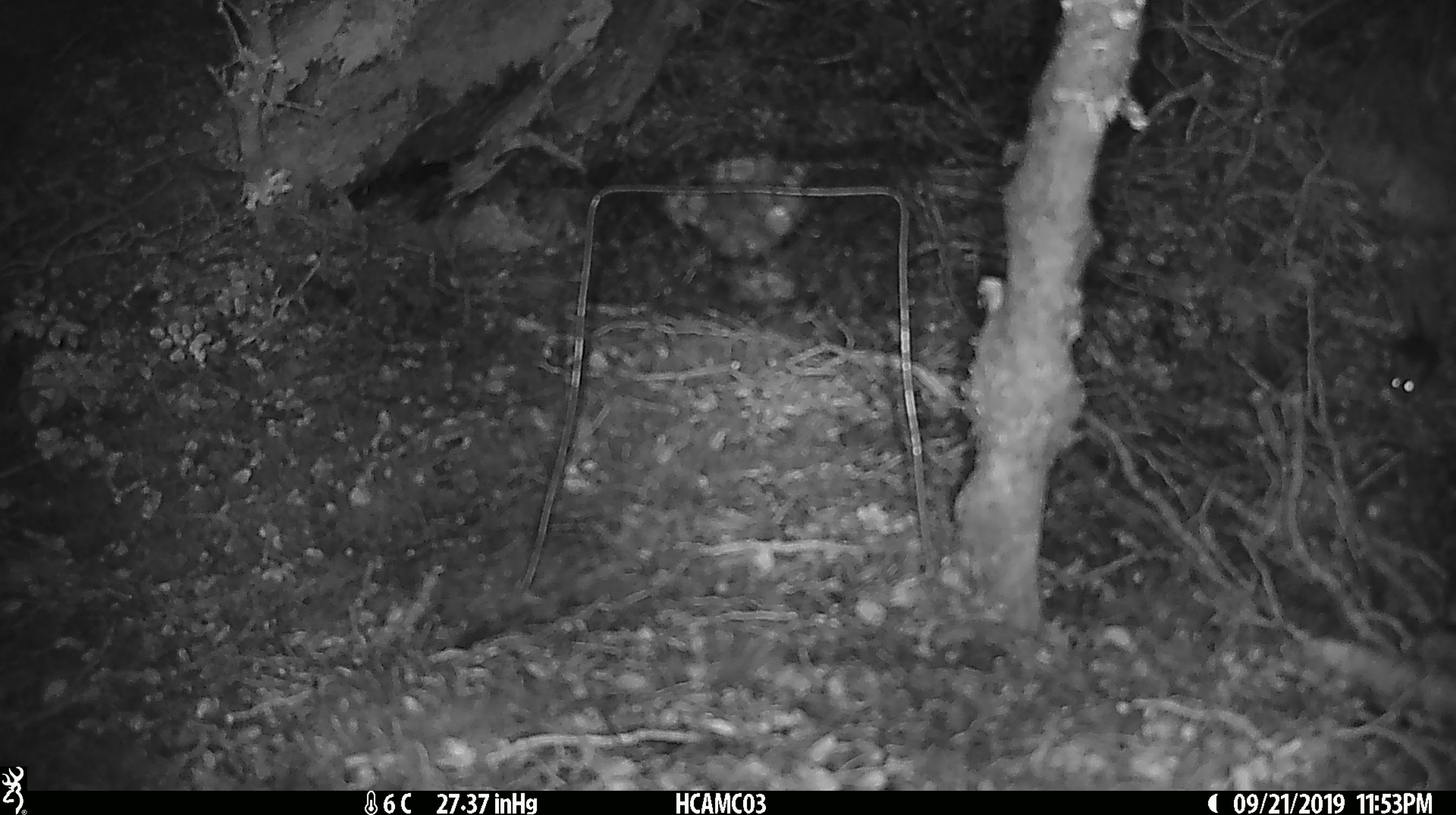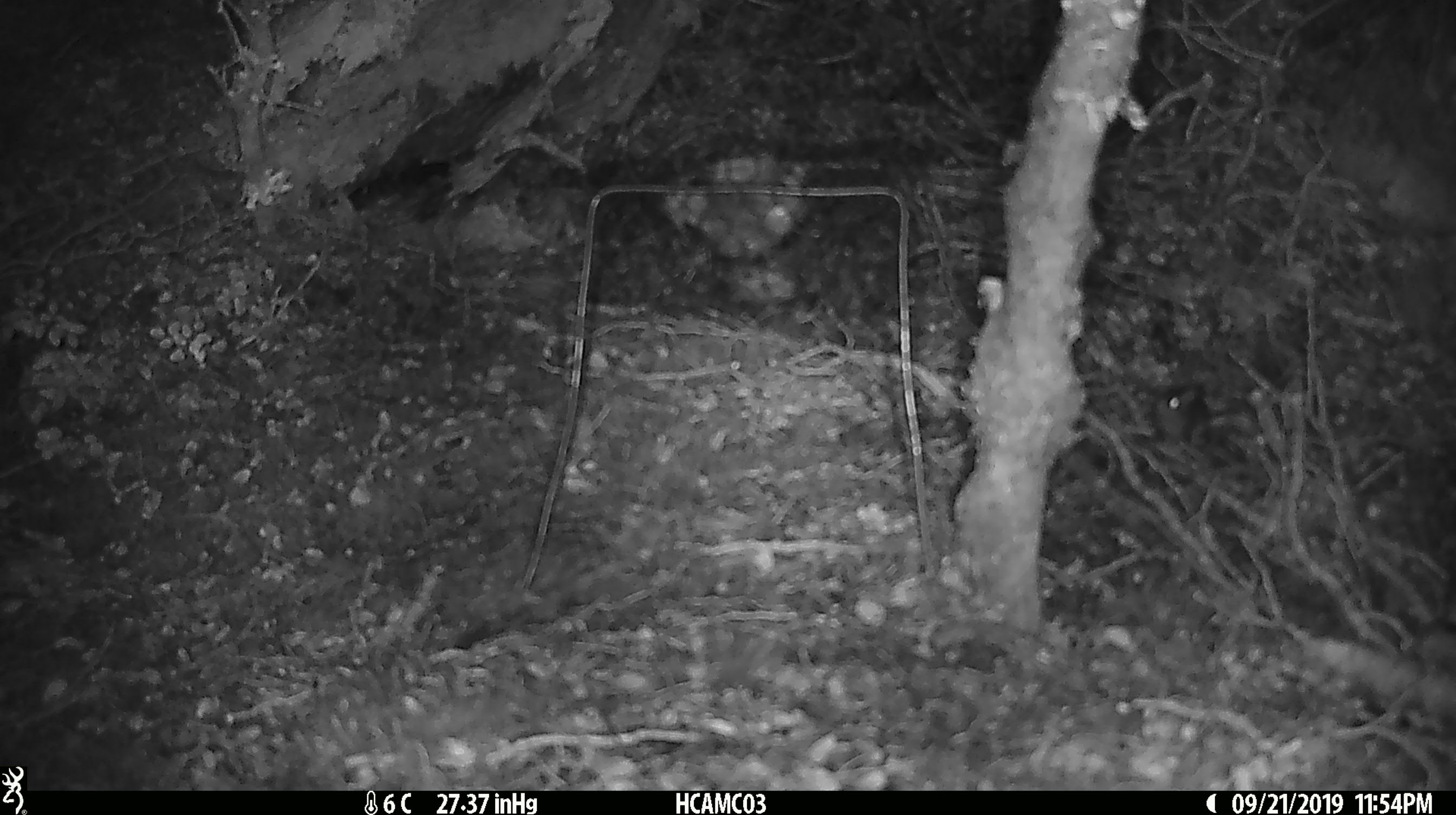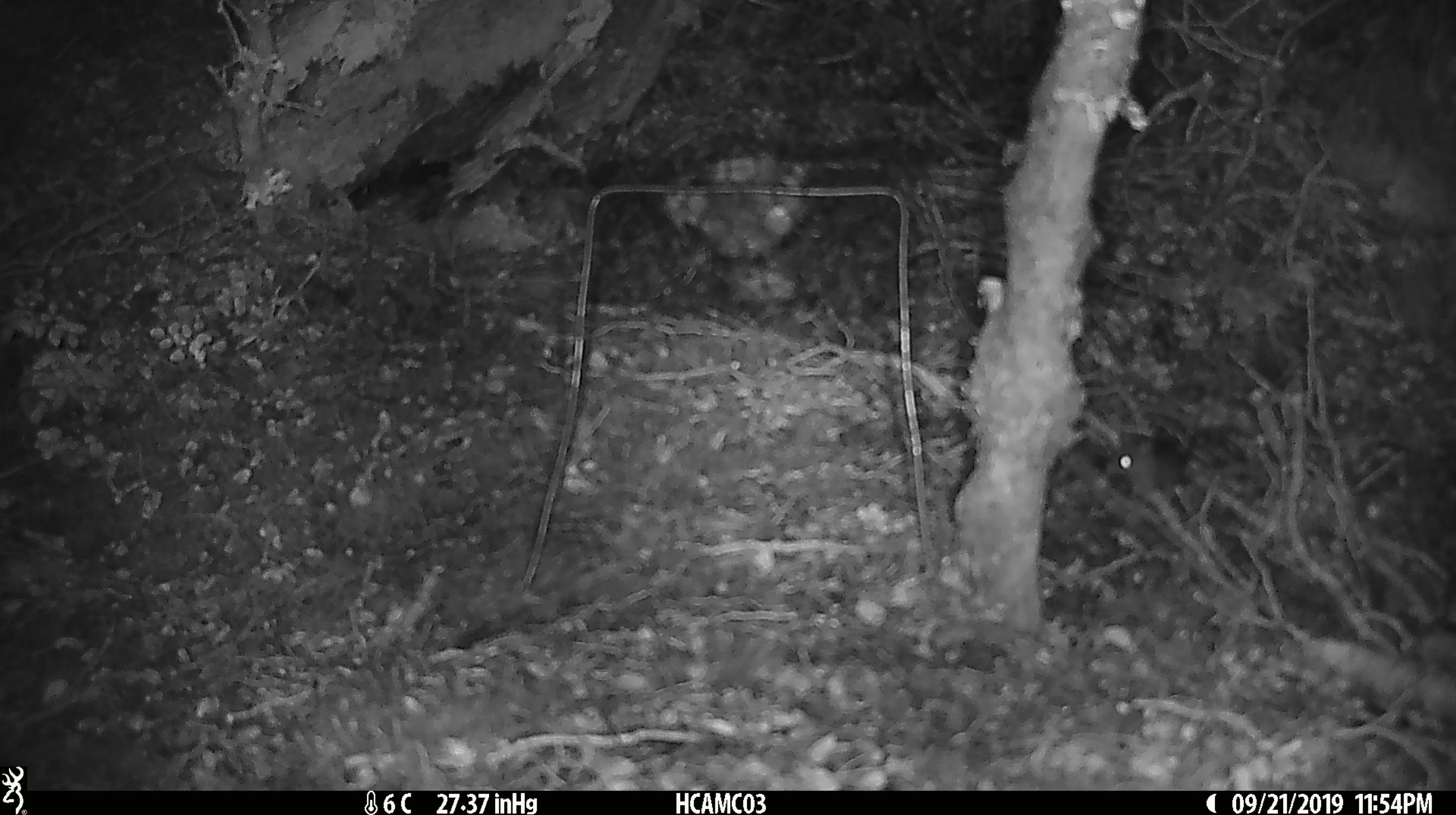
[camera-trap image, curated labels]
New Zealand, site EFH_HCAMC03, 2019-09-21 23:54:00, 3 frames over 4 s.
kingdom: Animalia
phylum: Chordata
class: Mammalia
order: Rodentia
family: Muridae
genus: Mus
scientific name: Mus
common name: mouse